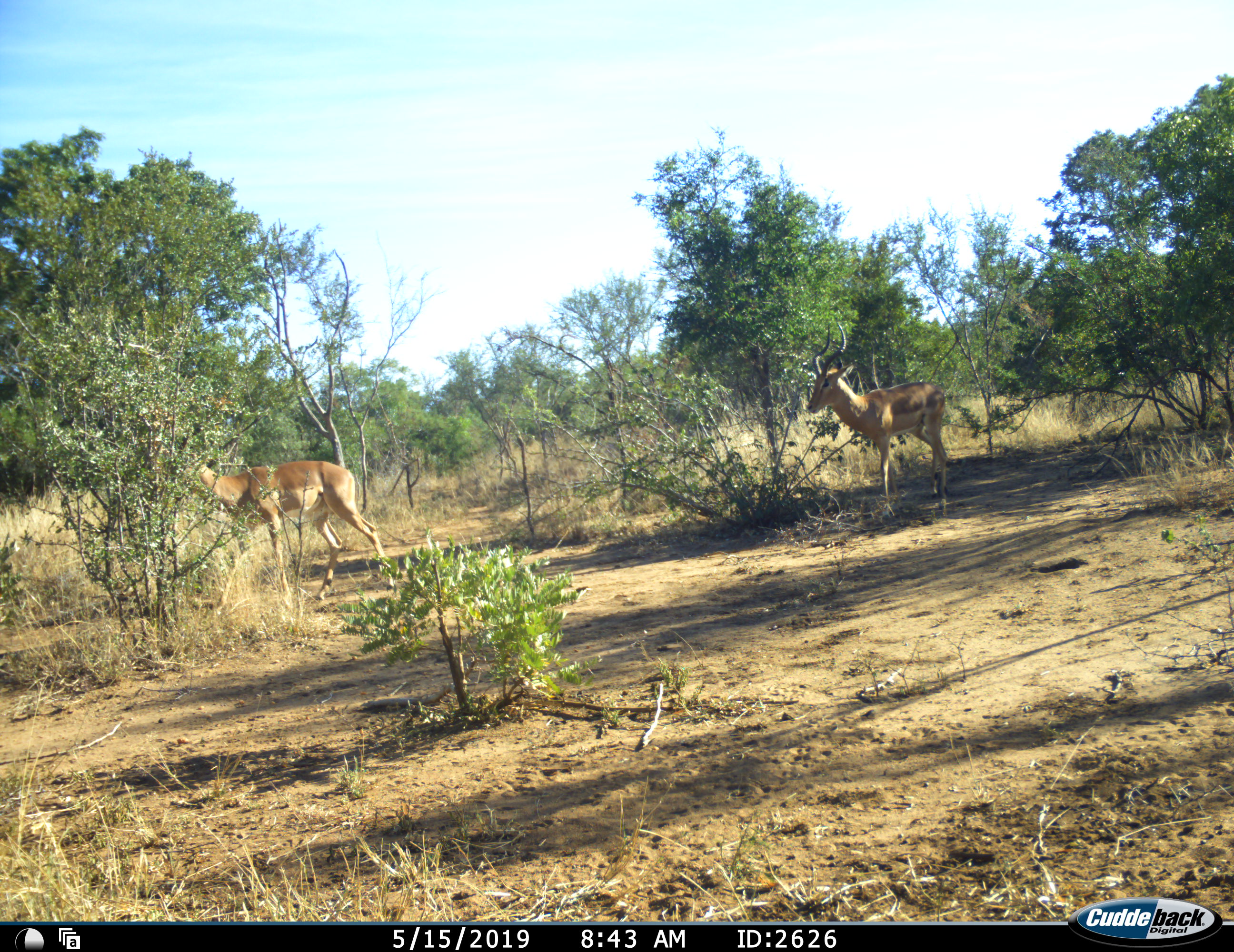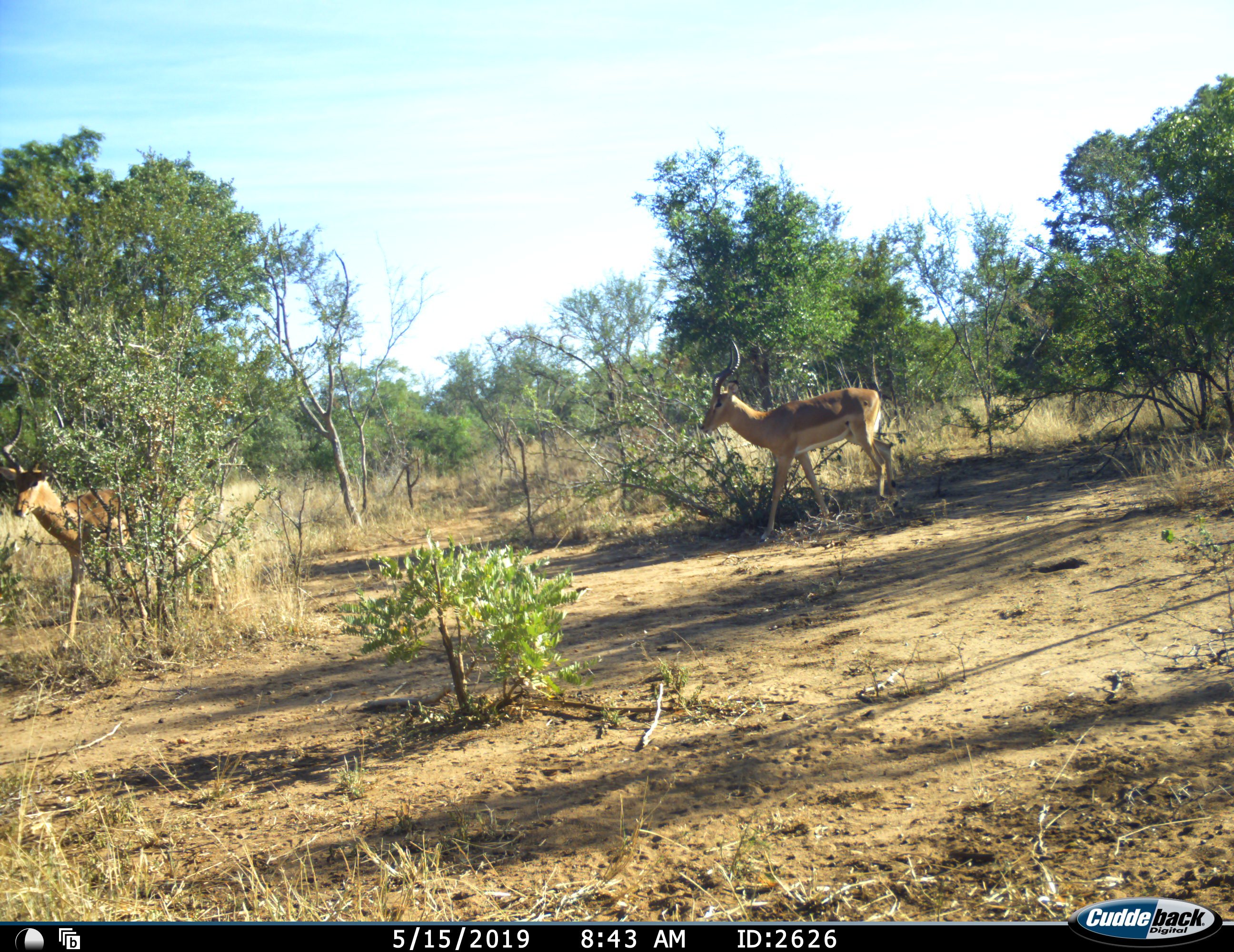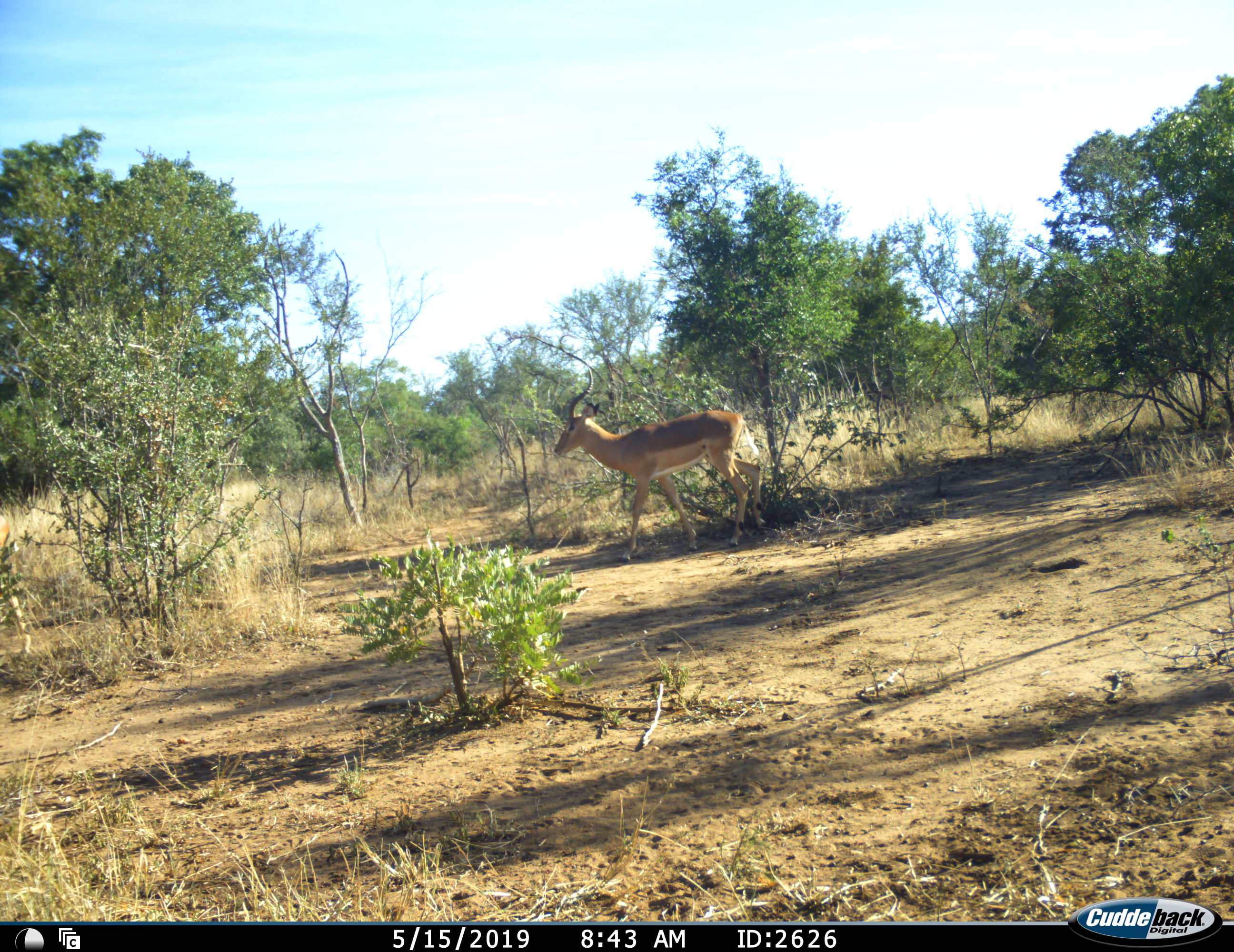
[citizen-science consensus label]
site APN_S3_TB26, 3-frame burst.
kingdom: Animalia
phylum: Chordata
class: Mammalia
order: Artiodactyla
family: Bovidae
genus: Aepyceros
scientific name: Aepyceros melampus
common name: impala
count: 2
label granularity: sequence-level